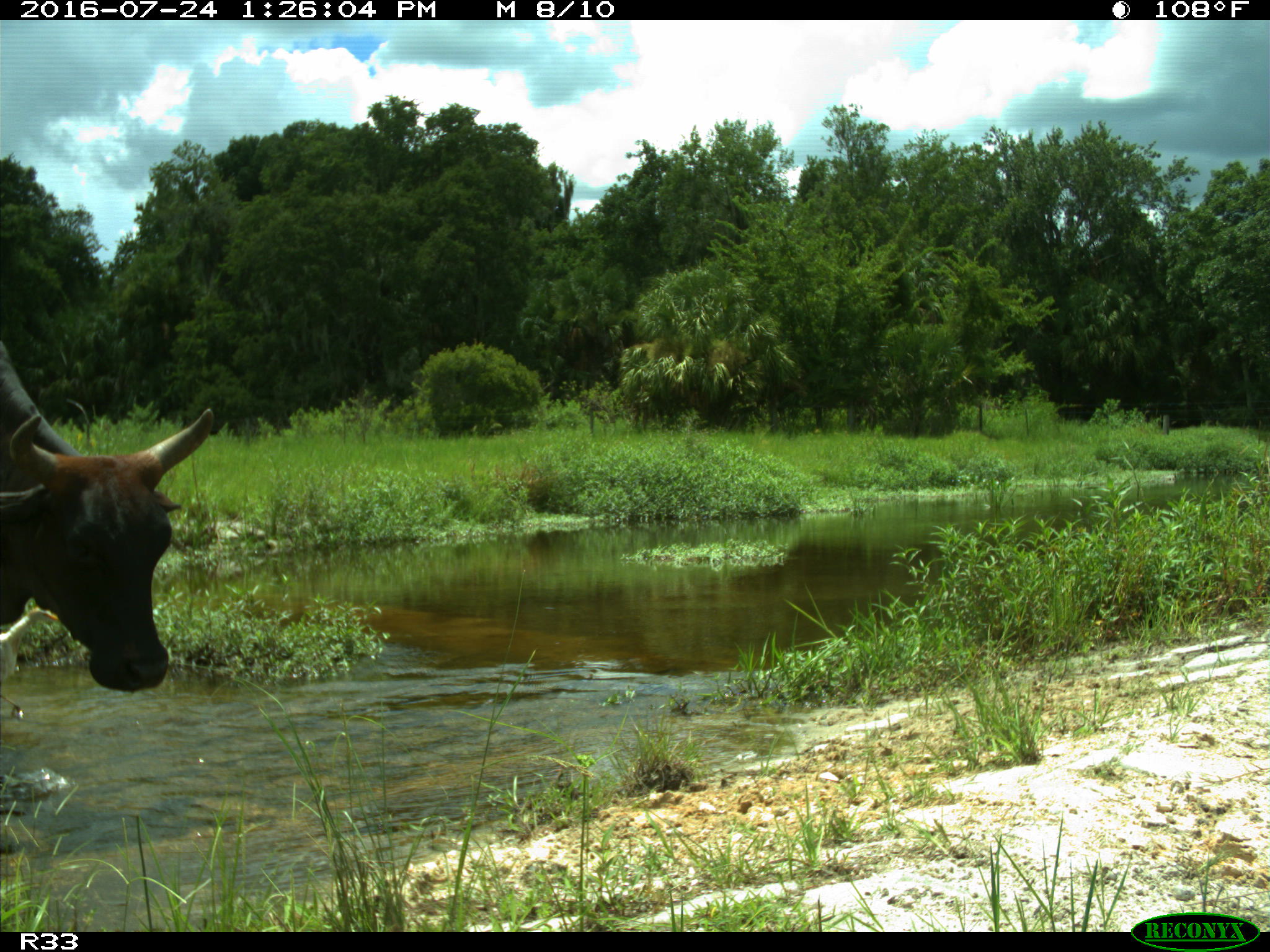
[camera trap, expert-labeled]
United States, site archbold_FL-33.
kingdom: Animalia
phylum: Chordata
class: Mammalia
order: Artiodactyla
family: Bovidae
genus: Bos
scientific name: Bos taurus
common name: domestic cow